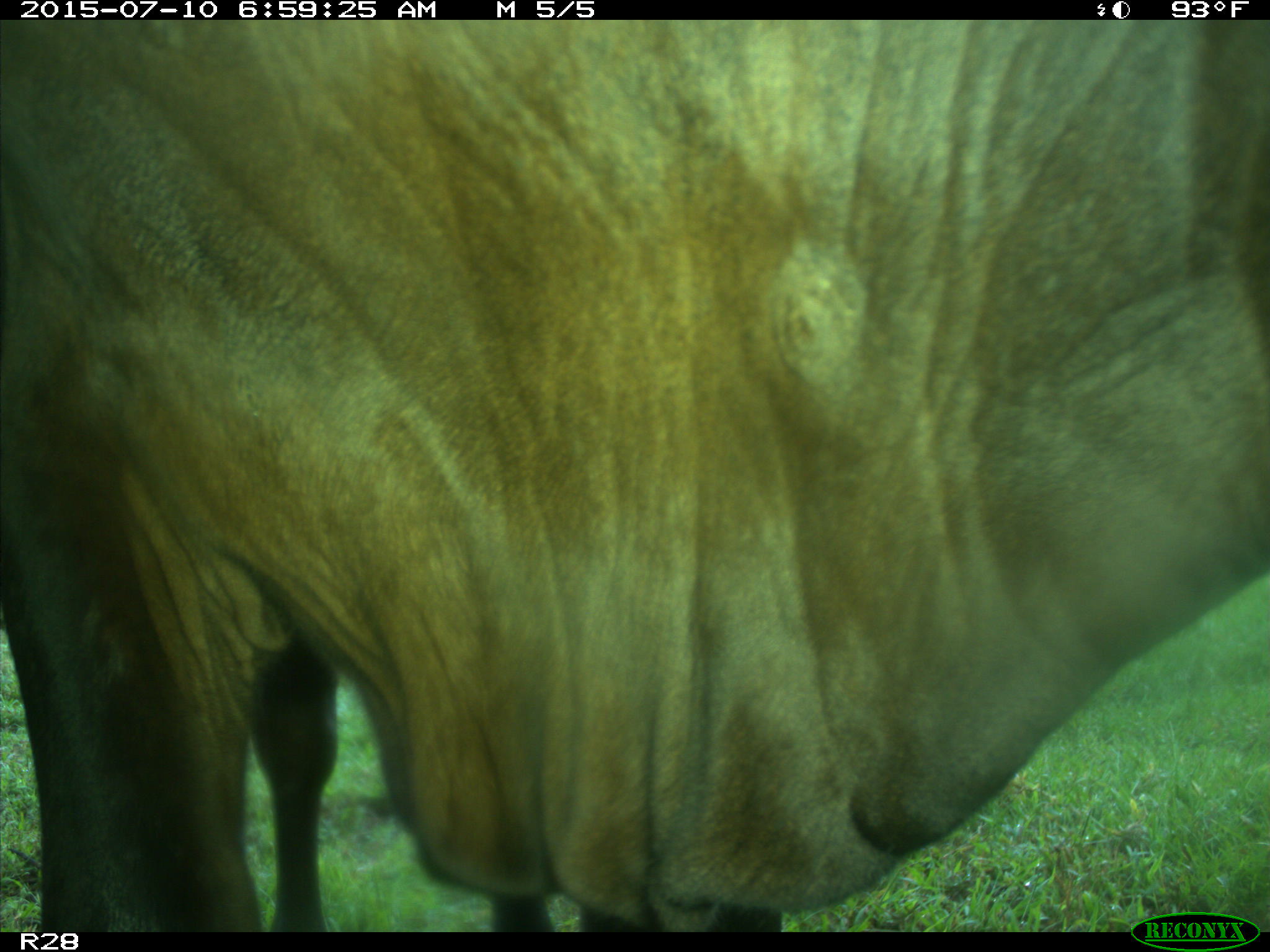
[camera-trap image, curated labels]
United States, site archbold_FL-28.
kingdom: Animalia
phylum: Chordata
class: Mammalia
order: Artiodactyla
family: Bovidae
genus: Bos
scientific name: Bos taurus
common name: domestic cow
Bos taurus (domestic cow).